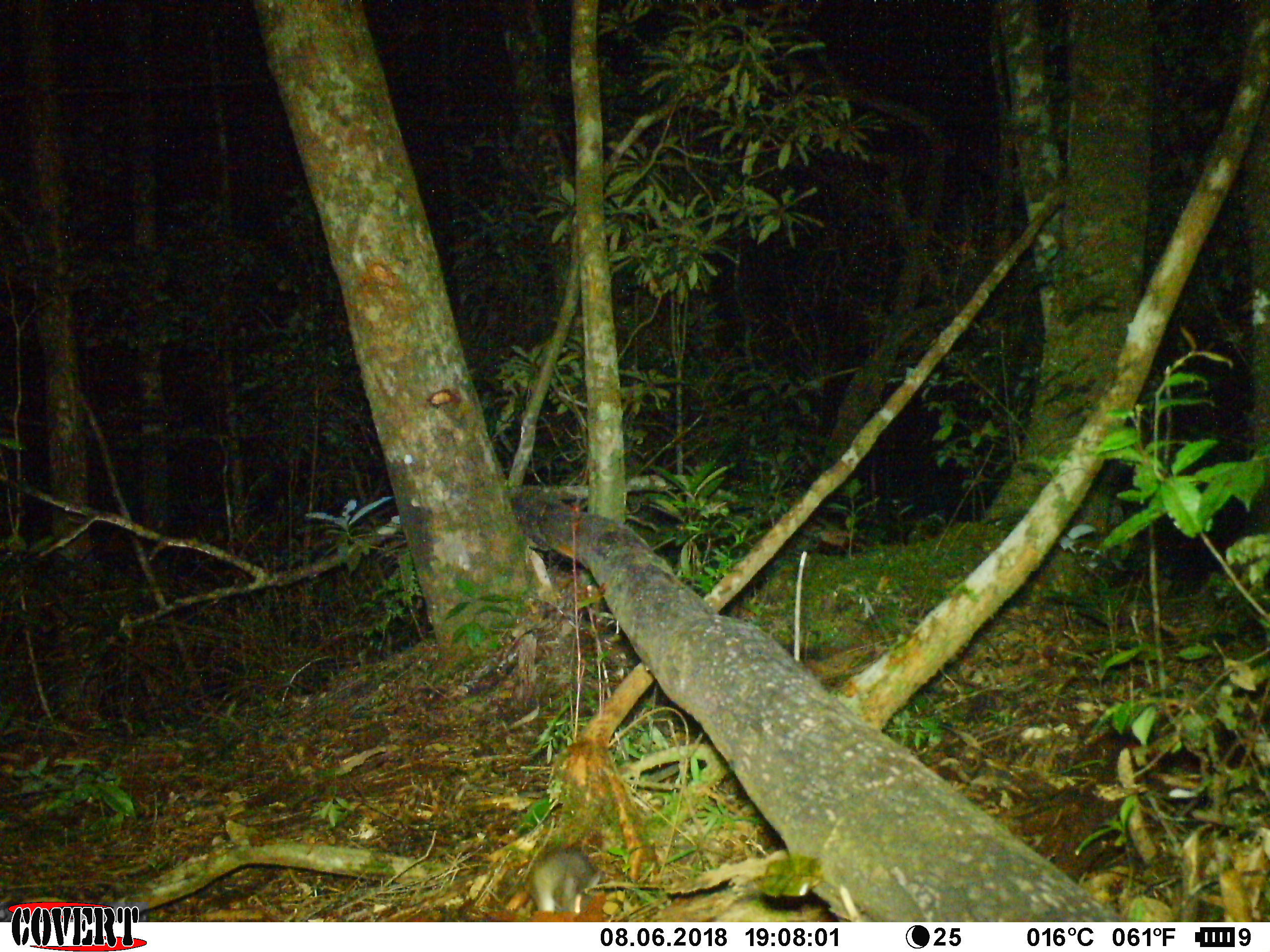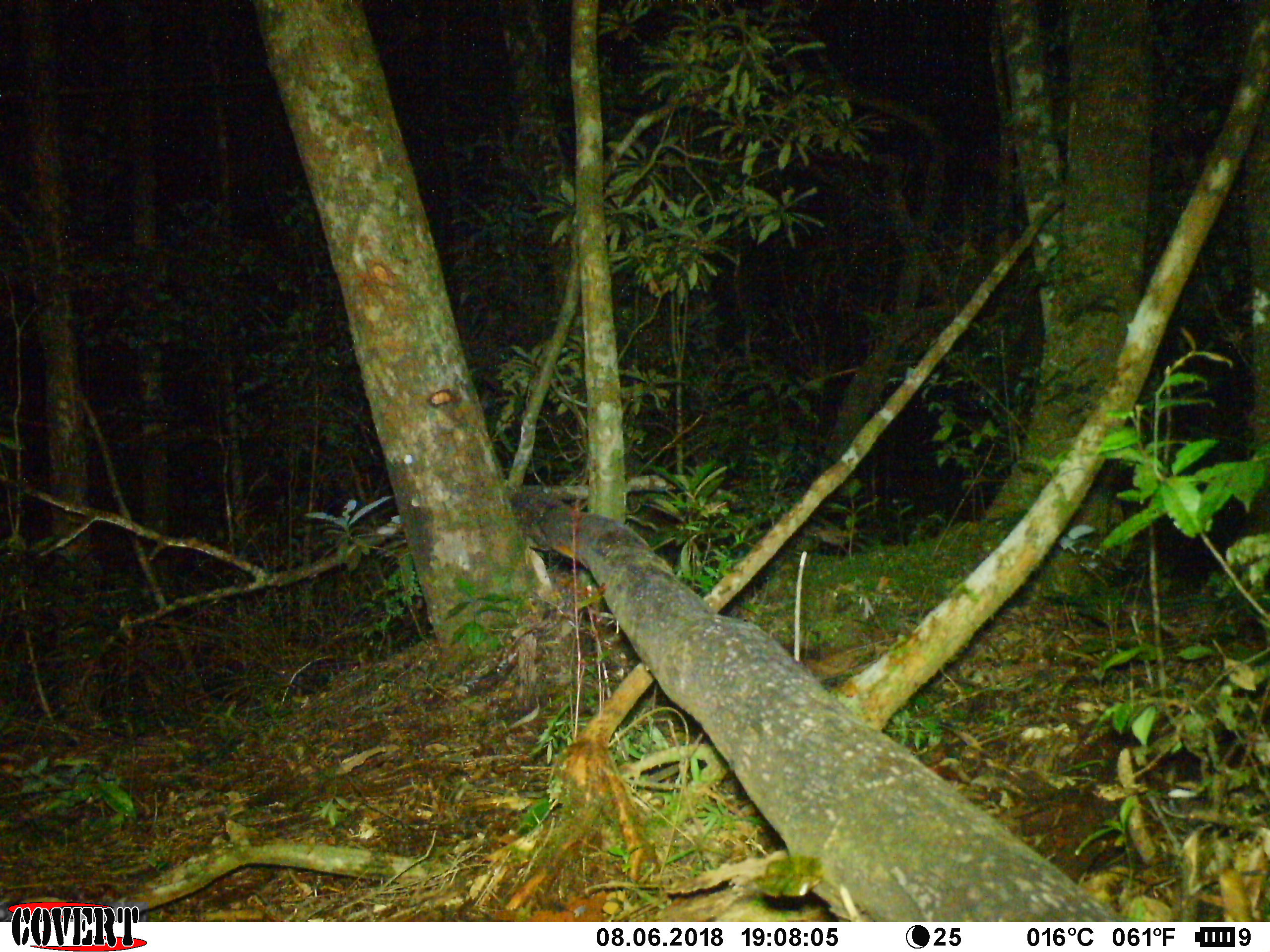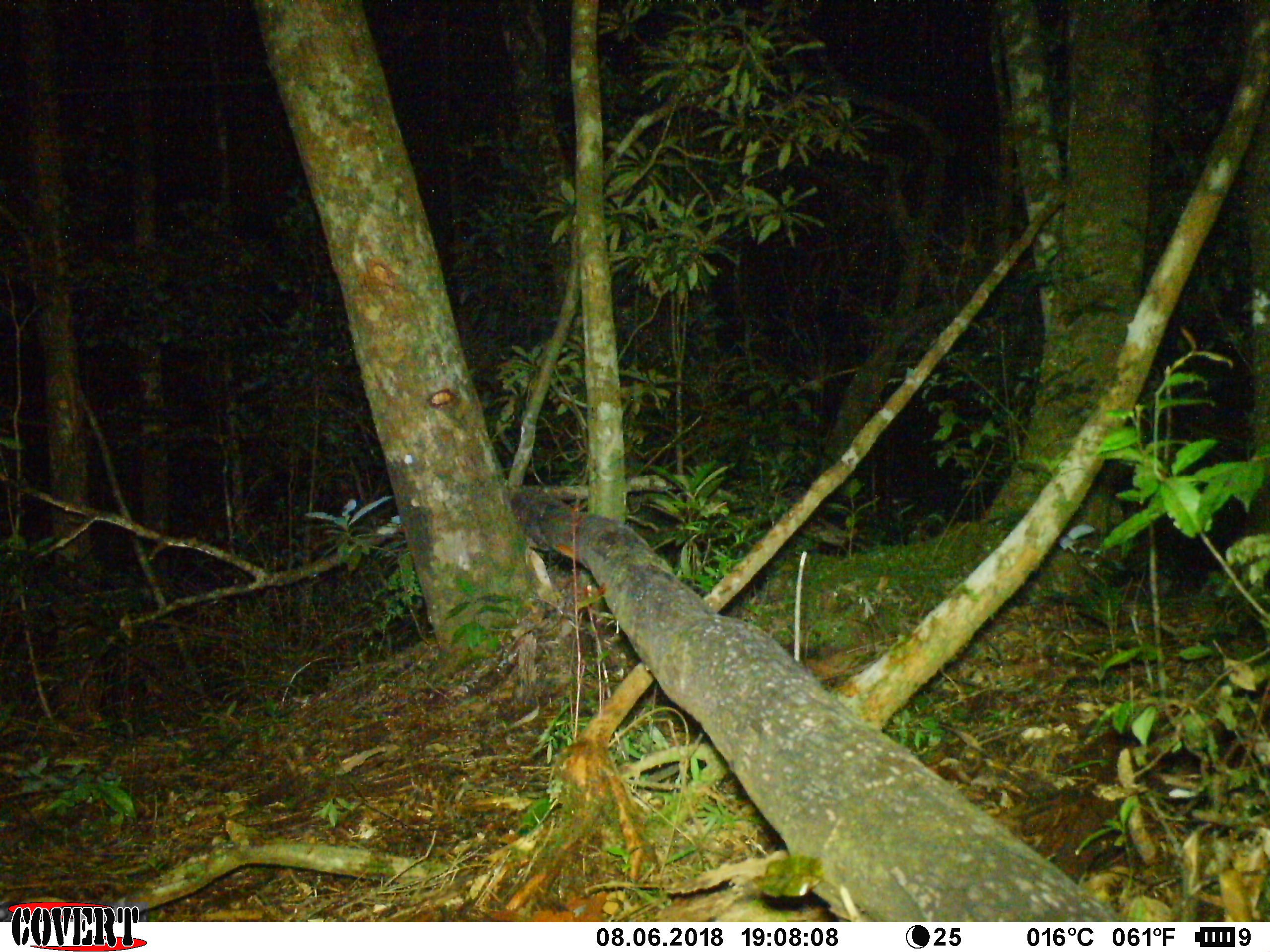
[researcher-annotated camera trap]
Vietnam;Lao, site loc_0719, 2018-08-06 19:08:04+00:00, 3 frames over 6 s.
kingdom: Animalia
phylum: Chordata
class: Mammalia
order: Rodentia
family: Muridae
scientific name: Muridae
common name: old-world mice and rats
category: unidentified murid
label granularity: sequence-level